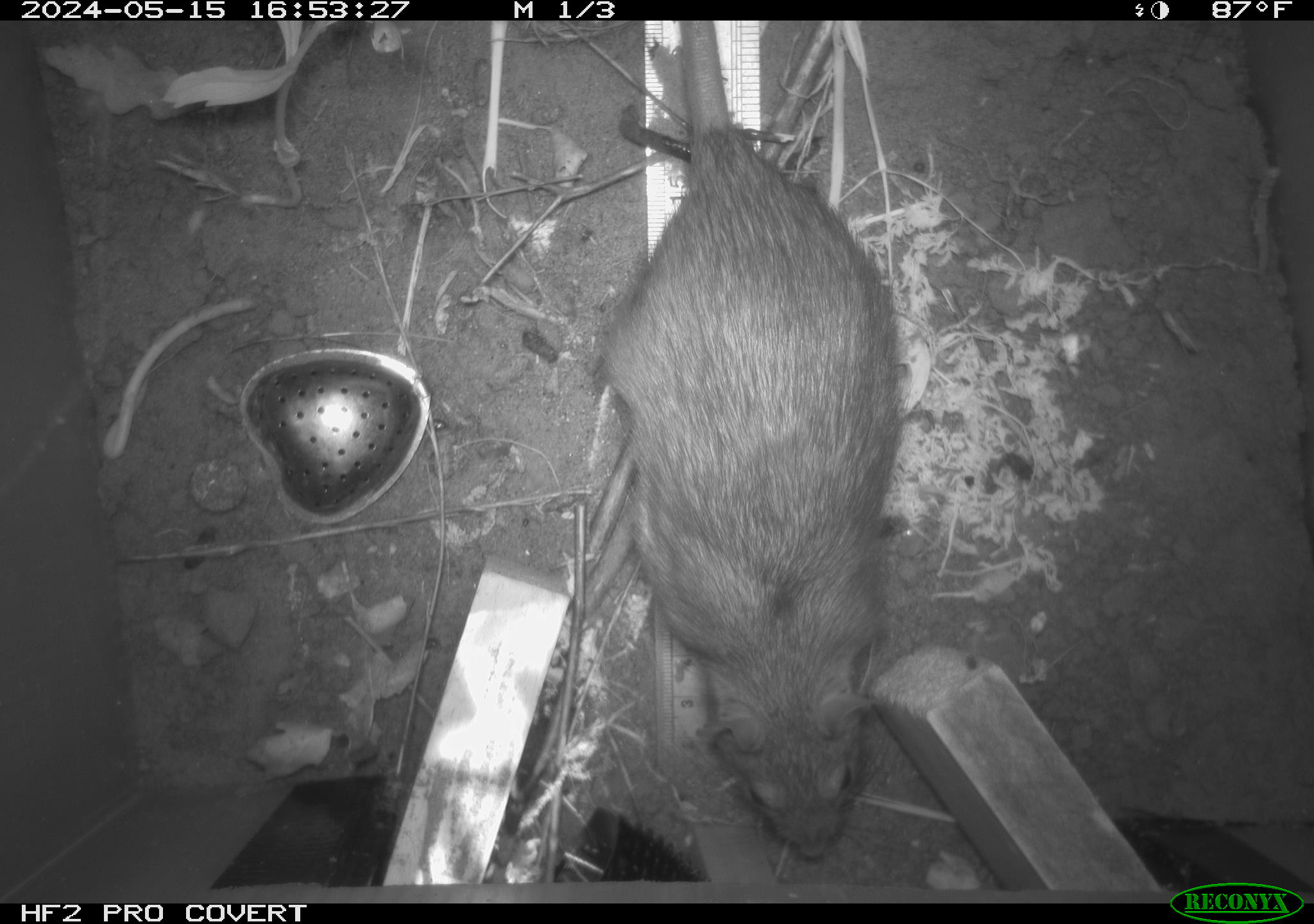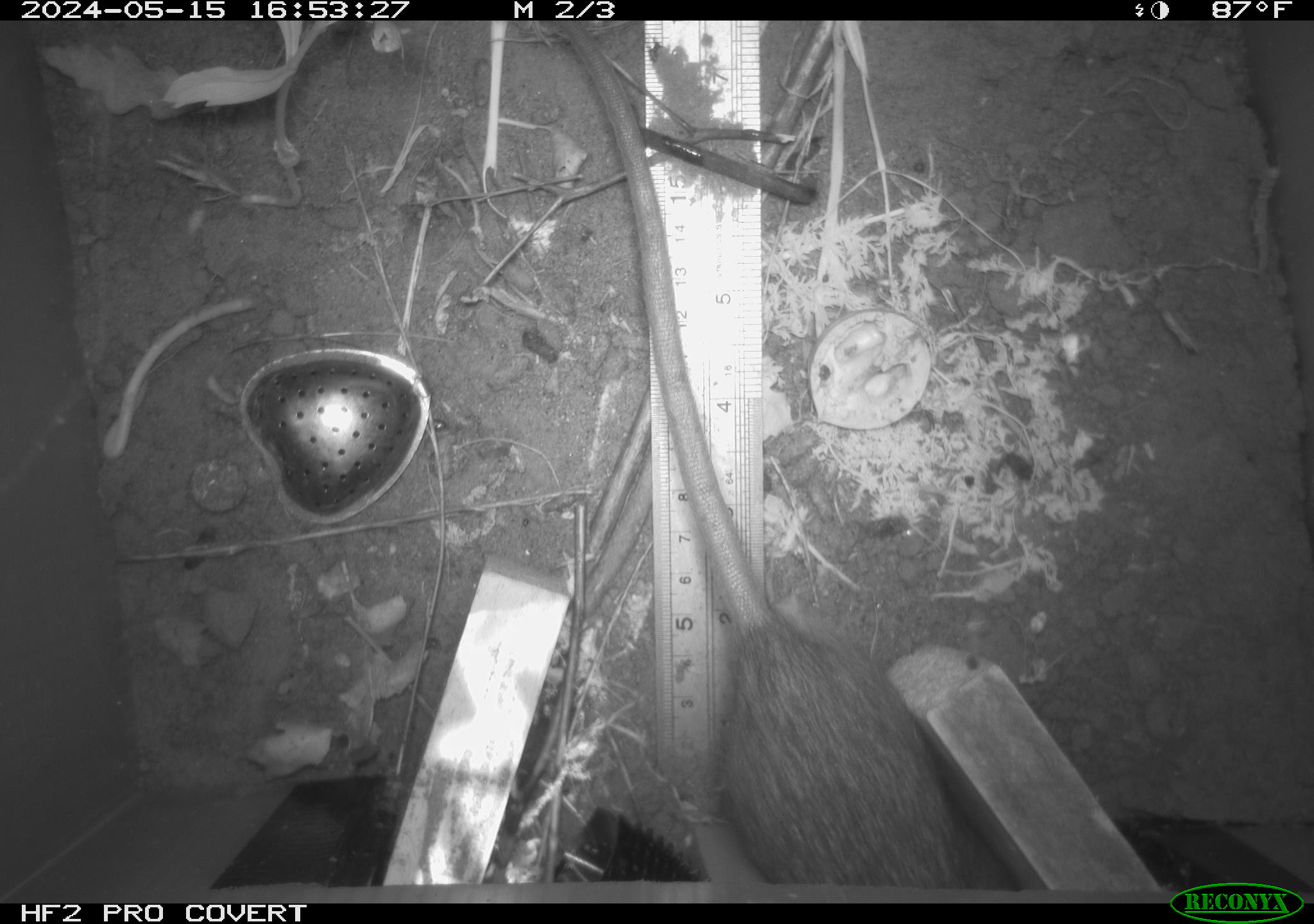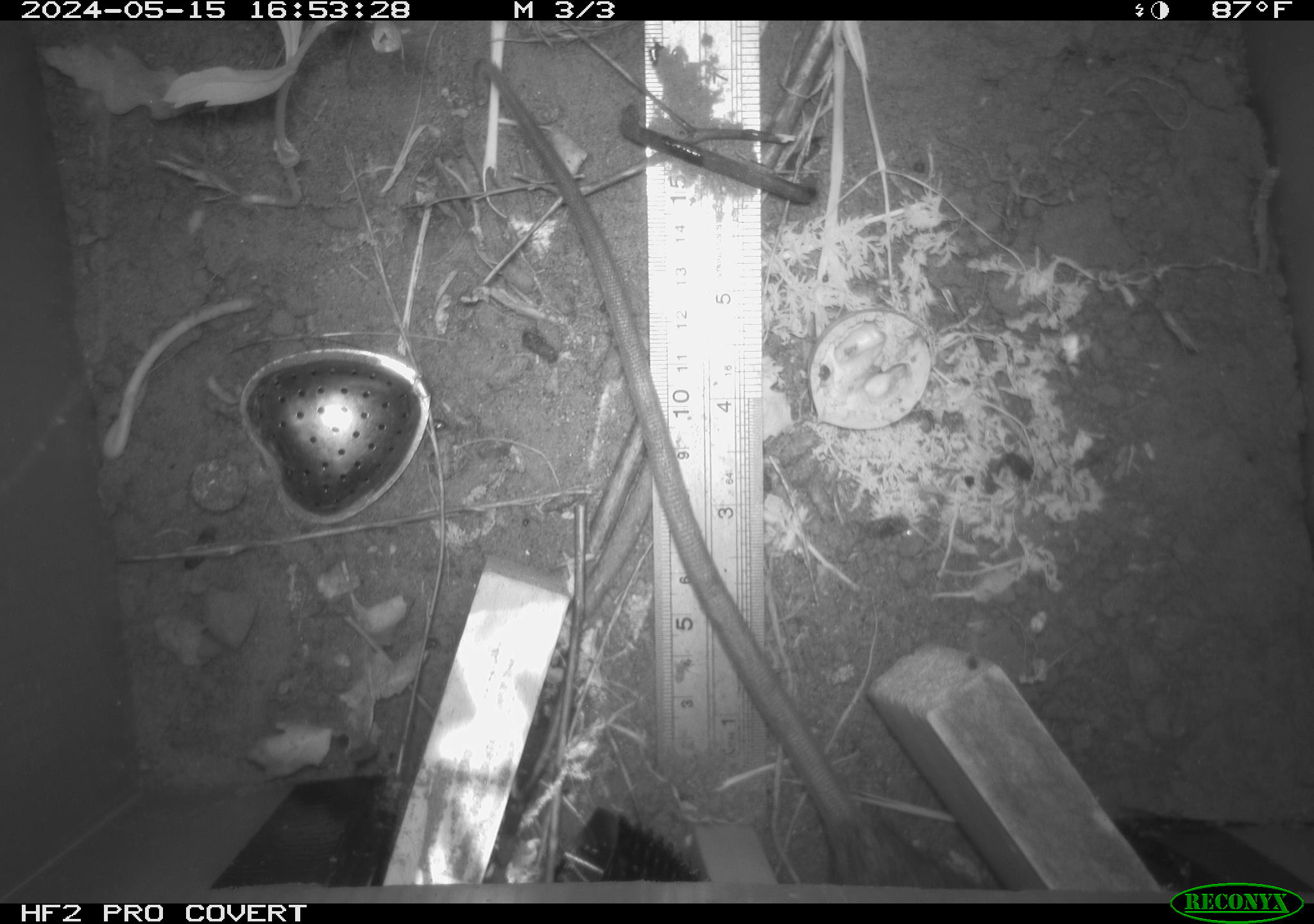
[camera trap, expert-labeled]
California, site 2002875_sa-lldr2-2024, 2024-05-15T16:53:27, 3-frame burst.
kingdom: Animalia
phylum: Chordata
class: Mammalia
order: Rodentia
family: Muridae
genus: Rattus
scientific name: Rattus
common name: rat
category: rattus species